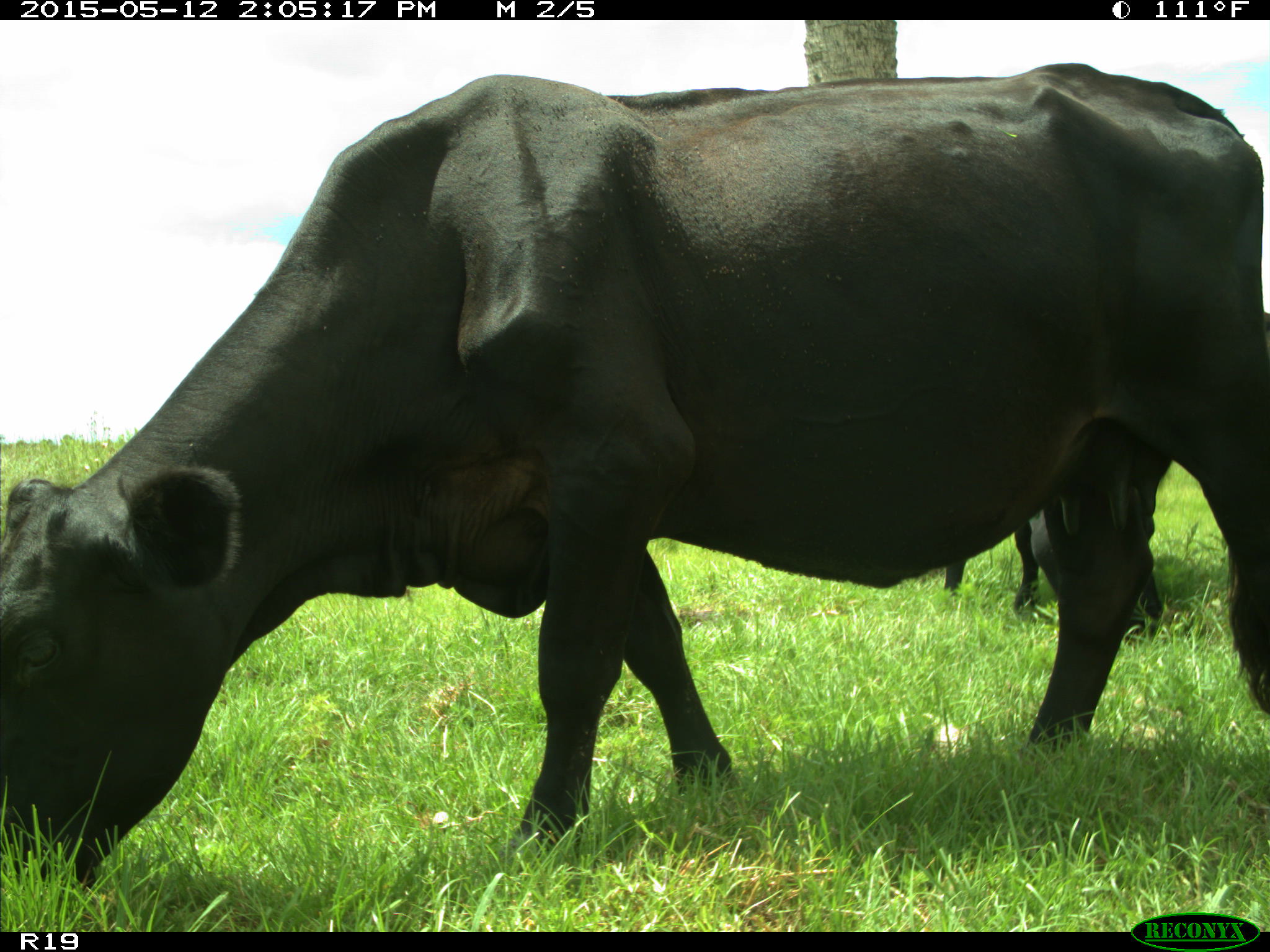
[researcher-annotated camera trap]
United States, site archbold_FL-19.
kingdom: Animalia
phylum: Chordata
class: Mammalia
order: Artiodactyla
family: Bovidae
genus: Bos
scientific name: Bos taurus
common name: domestic cow